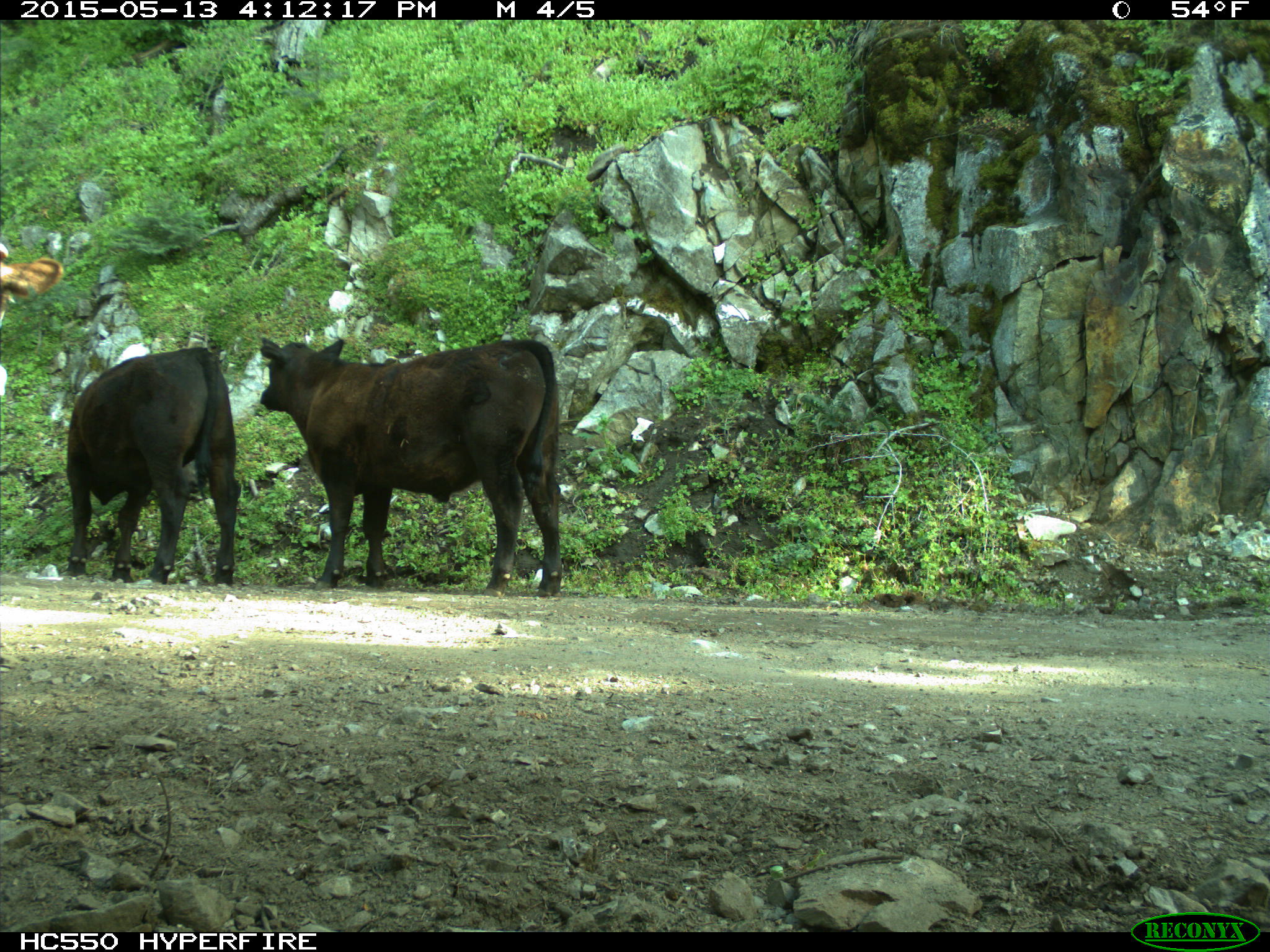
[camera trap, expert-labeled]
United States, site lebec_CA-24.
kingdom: Animalia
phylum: Chordata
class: Mammalia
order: Artiodactyla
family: Bovidae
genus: Bos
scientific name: Bos taurus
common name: domestic cow